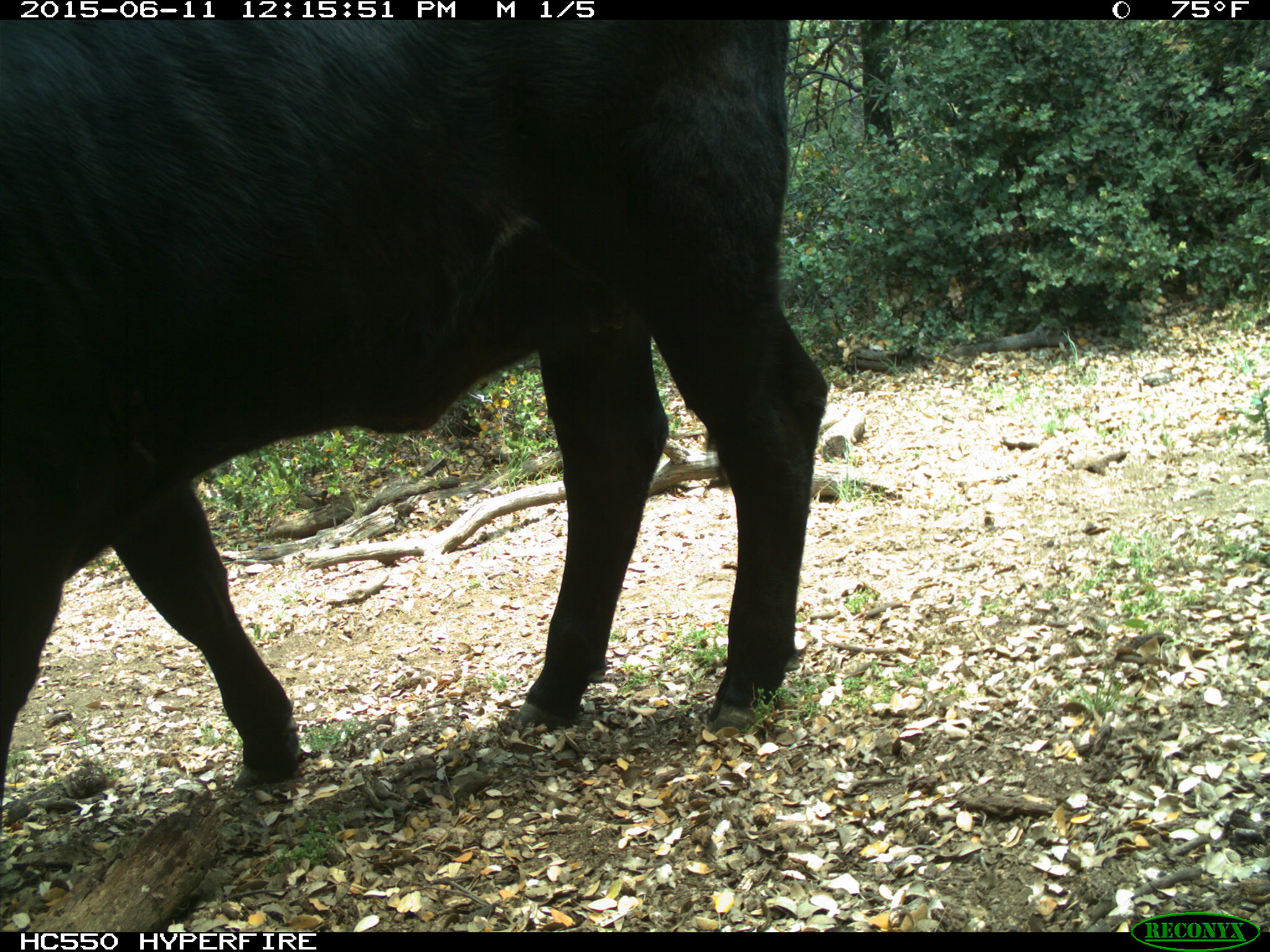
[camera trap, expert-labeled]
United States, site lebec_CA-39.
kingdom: Animalia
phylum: Chordata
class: Mammalia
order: Artiodactyla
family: Bovidae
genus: Bos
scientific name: Bos taurus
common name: domestic cow